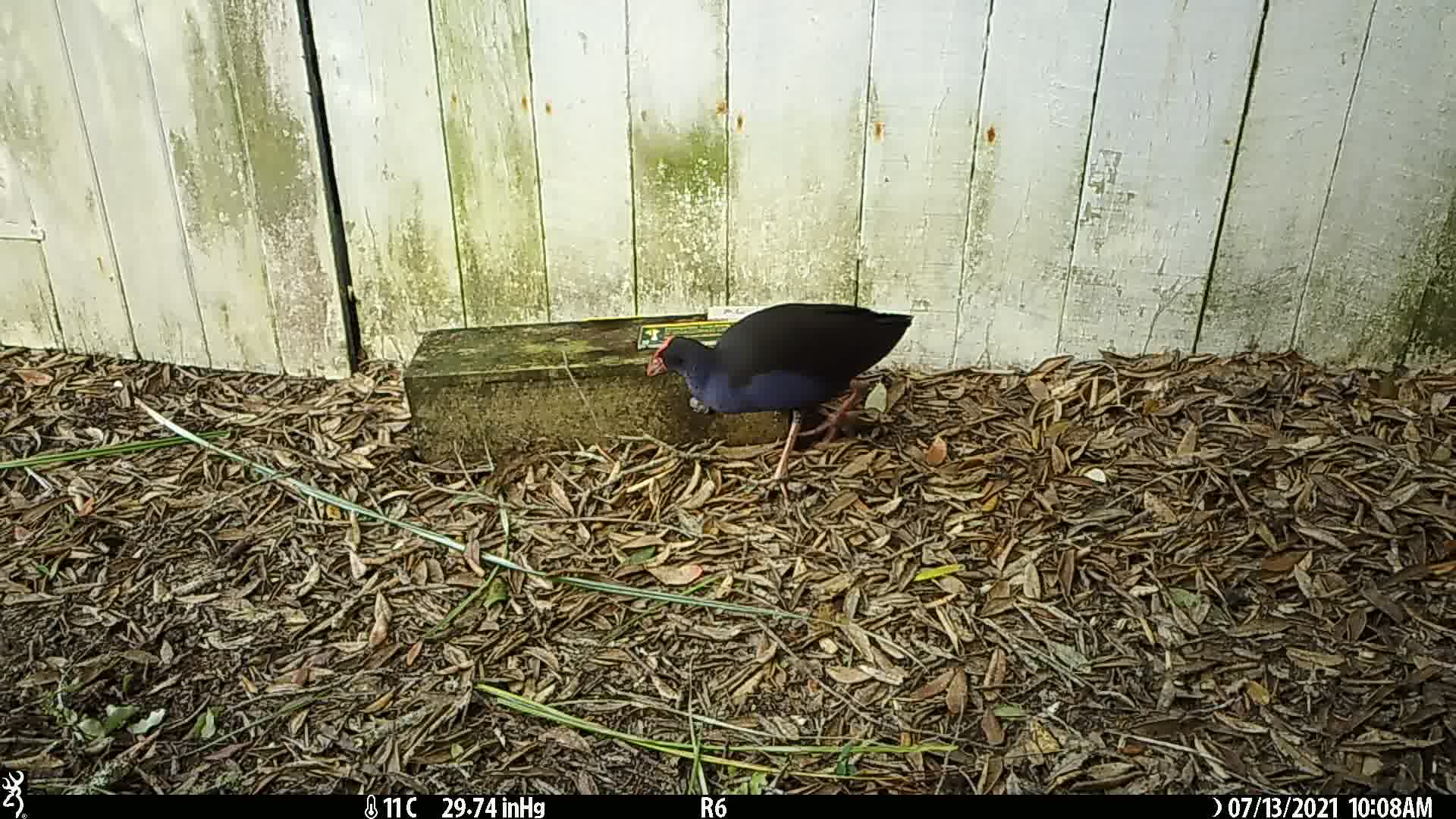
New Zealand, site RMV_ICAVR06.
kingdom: Animalia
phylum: Chordata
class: Aves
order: Gruiformes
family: Rallidae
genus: Porphyrio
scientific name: Porphyrio melanotus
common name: australasian swamphen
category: pukeko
Pukeko (australasian swamphen) (Porphyrio melanotus).